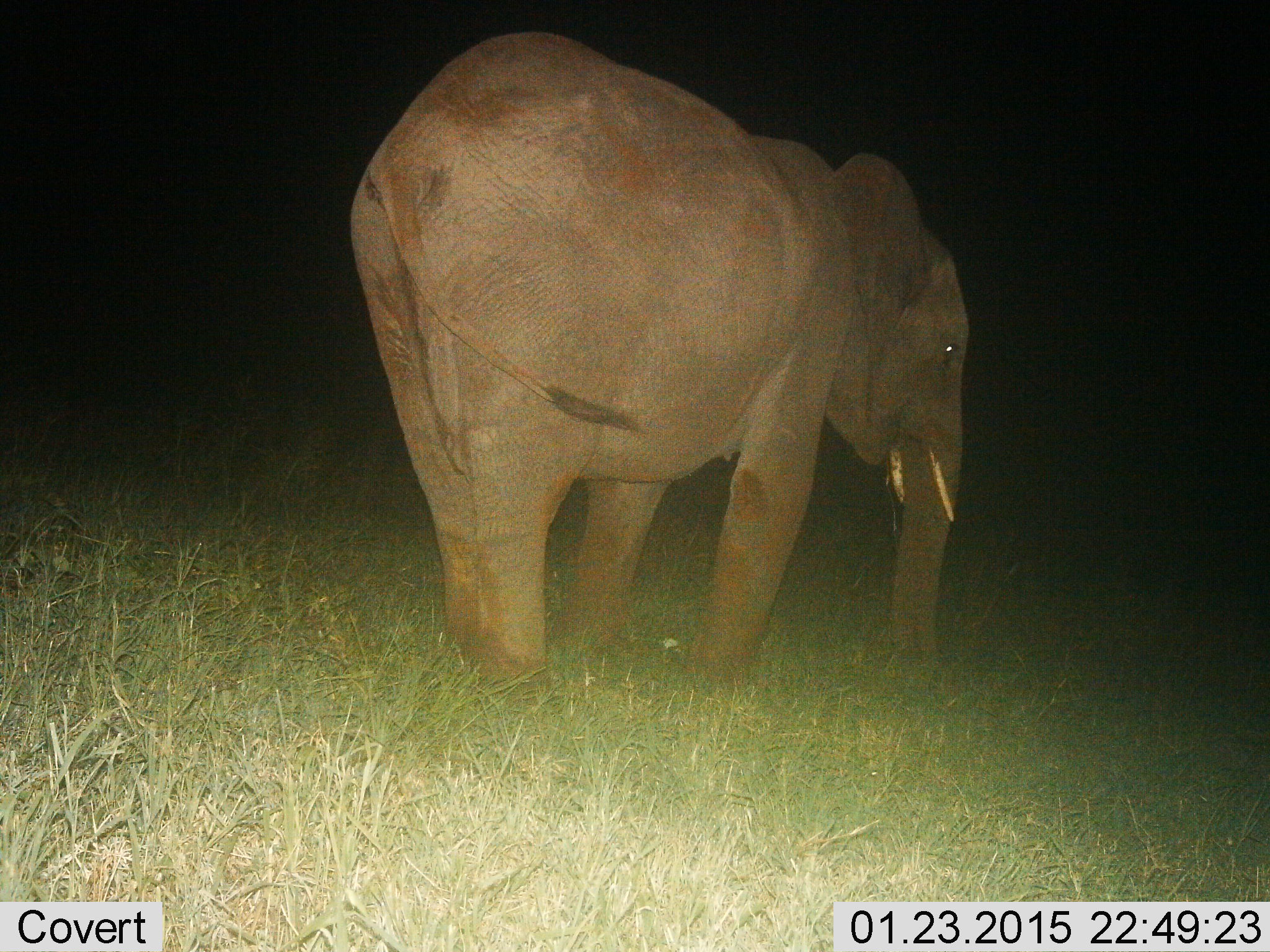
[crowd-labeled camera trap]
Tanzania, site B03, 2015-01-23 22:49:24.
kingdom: Animalia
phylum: Chordata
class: Mammalia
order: Proboscidea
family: Elephantidae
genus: Loxodonta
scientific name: Loxodonta africana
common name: african bush elephant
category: elephant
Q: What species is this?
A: Elephant (african bush elephant) (Loxodonta africana).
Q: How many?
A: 1.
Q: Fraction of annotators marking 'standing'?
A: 70%.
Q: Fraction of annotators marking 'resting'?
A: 0%.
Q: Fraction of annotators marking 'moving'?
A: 20%.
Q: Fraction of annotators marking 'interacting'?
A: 0%.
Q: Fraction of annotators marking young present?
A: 0%.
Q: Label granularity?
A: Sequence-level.